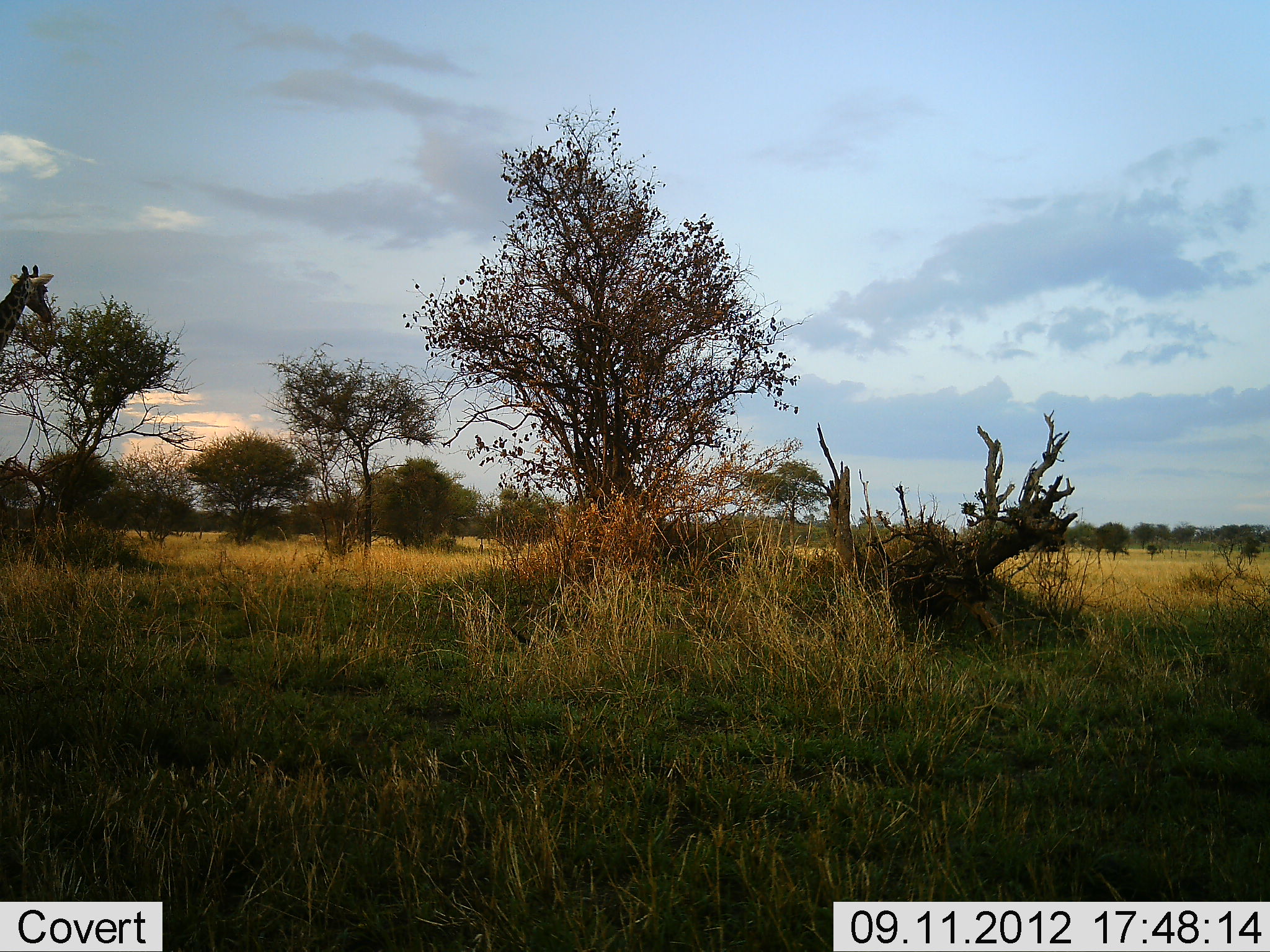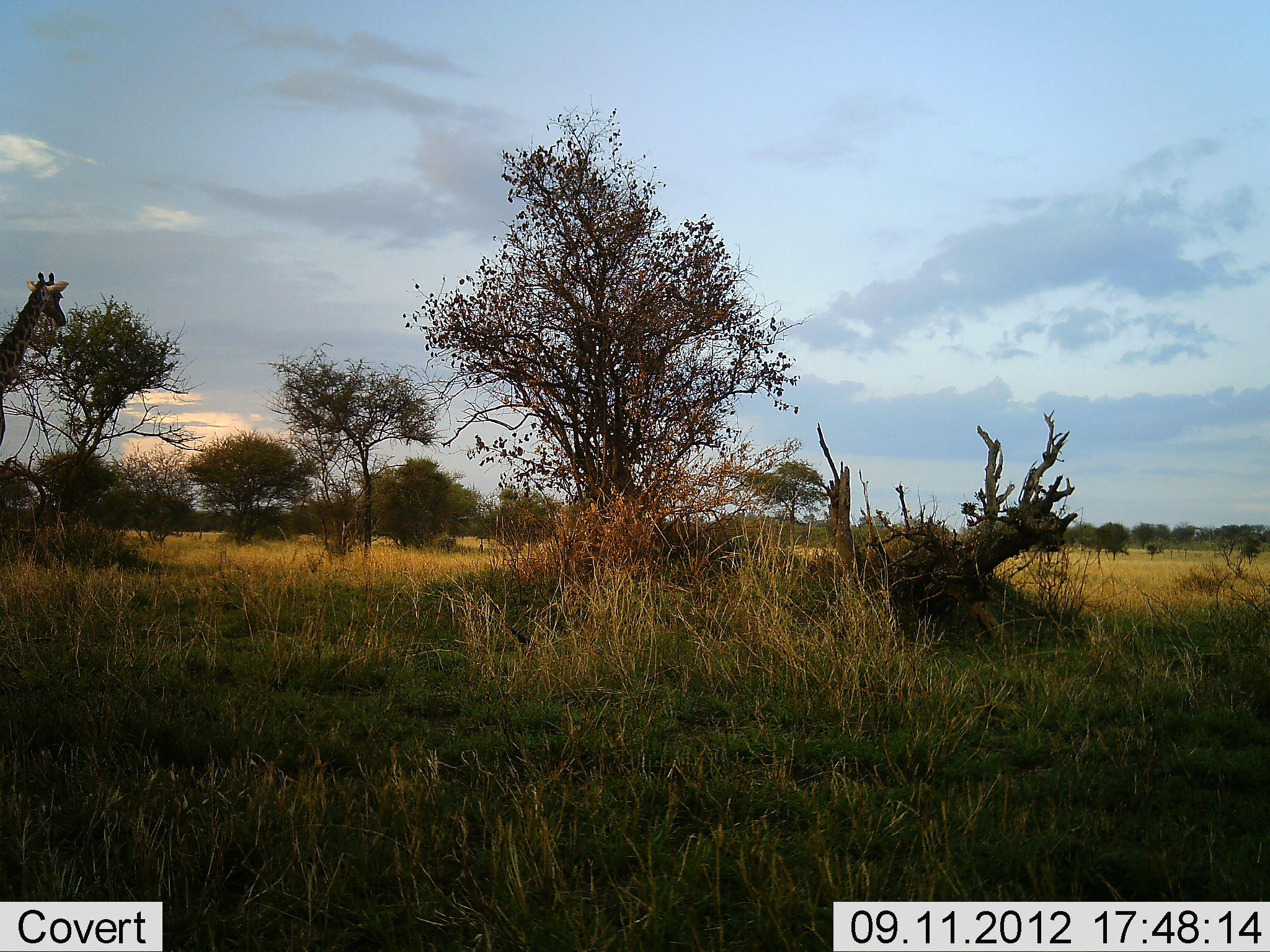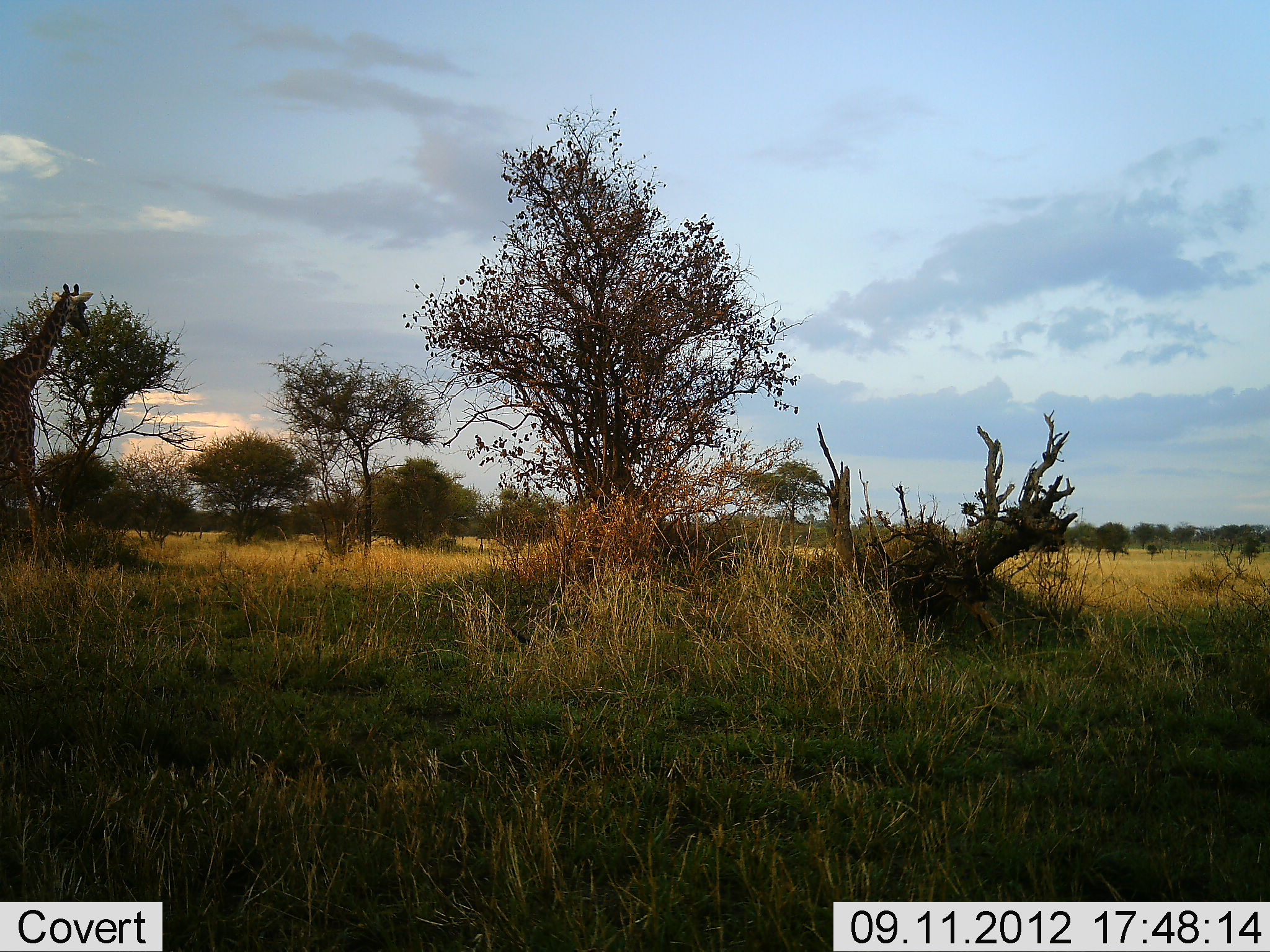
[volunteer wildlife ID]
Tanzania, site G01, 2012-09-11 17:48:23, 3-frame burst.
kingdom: Animalia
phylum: Chordata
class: Mammalia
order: Artiodactyla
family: Giraffidae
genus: Giraffa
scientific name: Giraffa camelopardalis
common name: giraffe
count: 1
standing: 0%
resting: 0%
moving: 100%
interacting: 0%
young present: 0%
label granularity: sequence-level